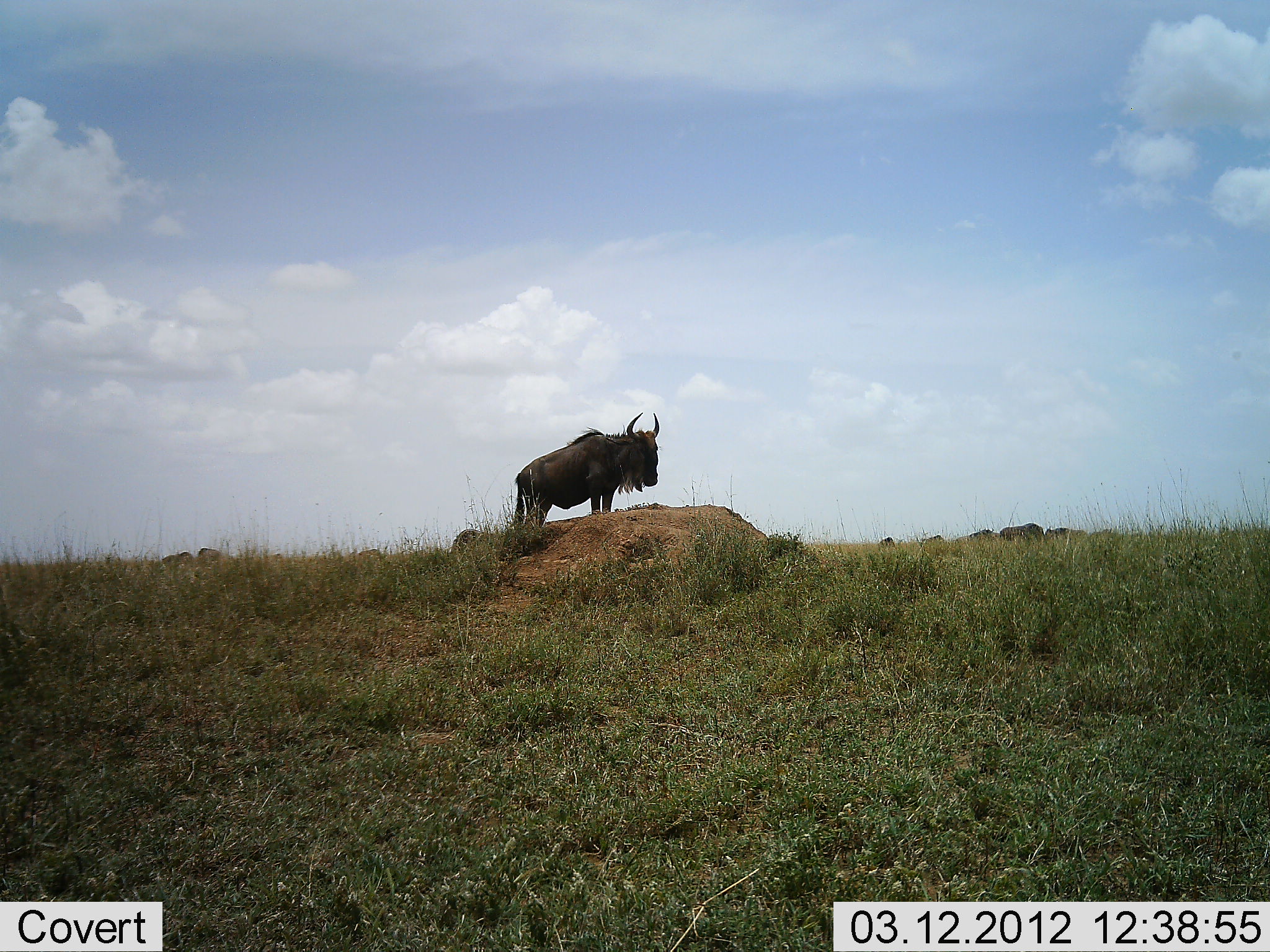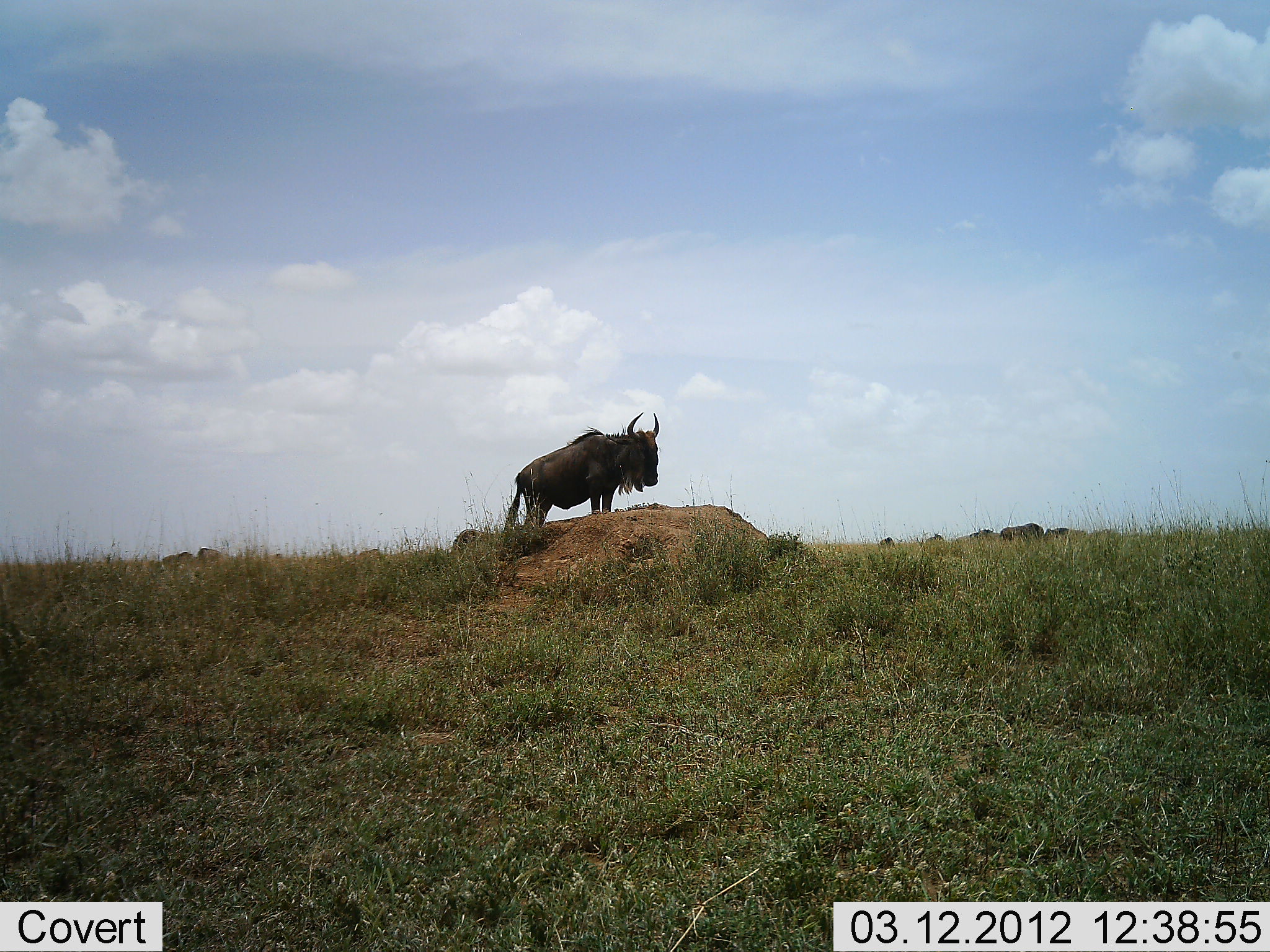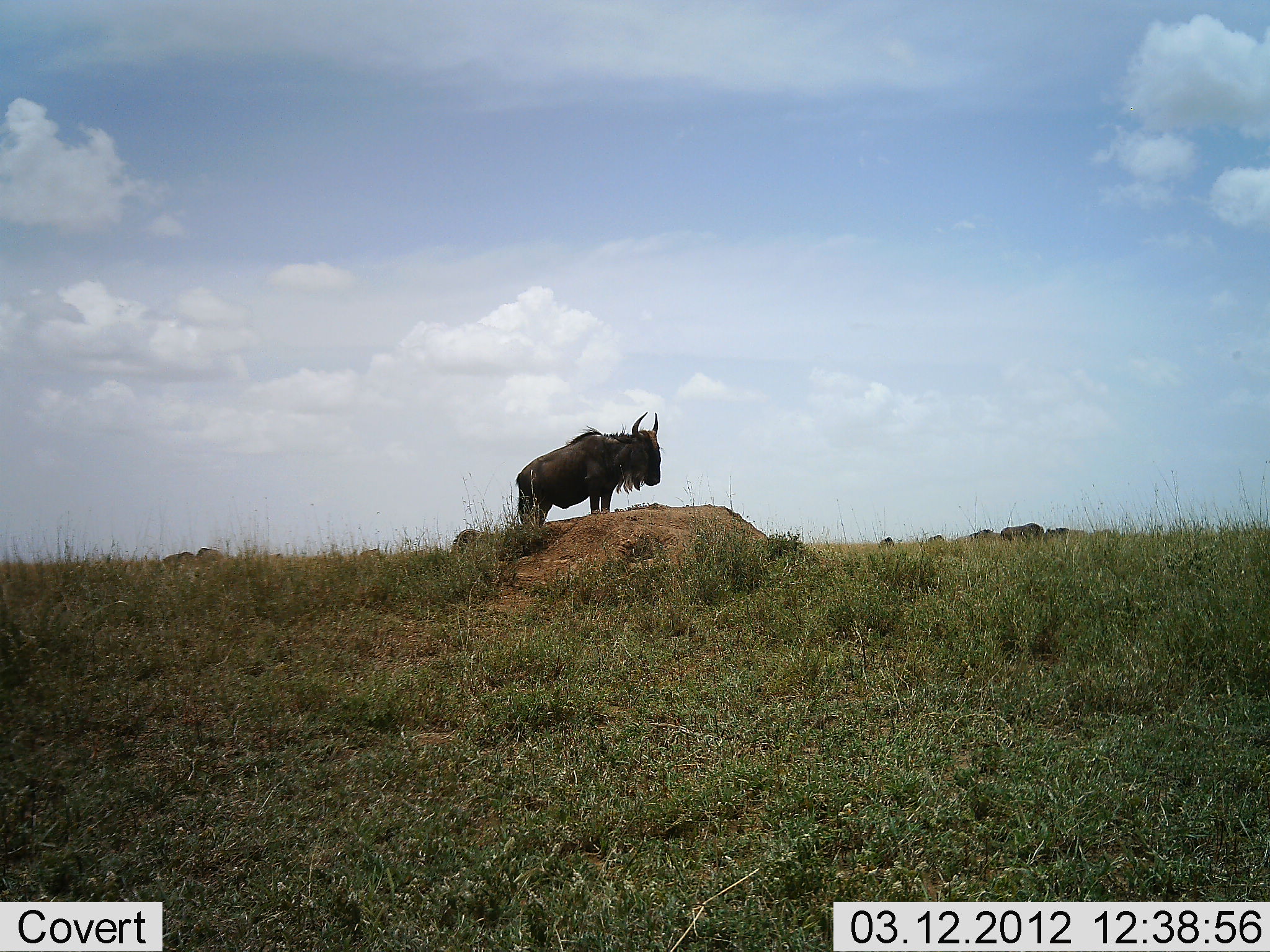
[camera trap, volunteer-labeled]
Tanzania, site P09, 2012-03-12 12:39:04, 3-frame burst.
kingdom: Animalia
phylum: Chordata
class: Mammalia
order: Artiodactyla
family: Bovidae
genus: Connochaetes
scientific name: Connochaetes taurinus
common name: blue wildebeest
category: wildebeest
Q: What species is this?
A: Wildebeest (blue wildebeest) (Connochaetes taurinus).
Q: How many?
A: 1.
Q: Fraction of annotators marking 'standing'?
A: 90%.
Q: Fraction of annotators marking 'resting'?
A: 10%.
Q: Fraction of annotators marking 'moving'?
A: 0%.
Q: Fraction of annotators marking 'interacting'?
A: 0%.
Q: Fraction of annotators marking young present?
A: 0%.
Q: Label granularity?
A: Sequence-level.